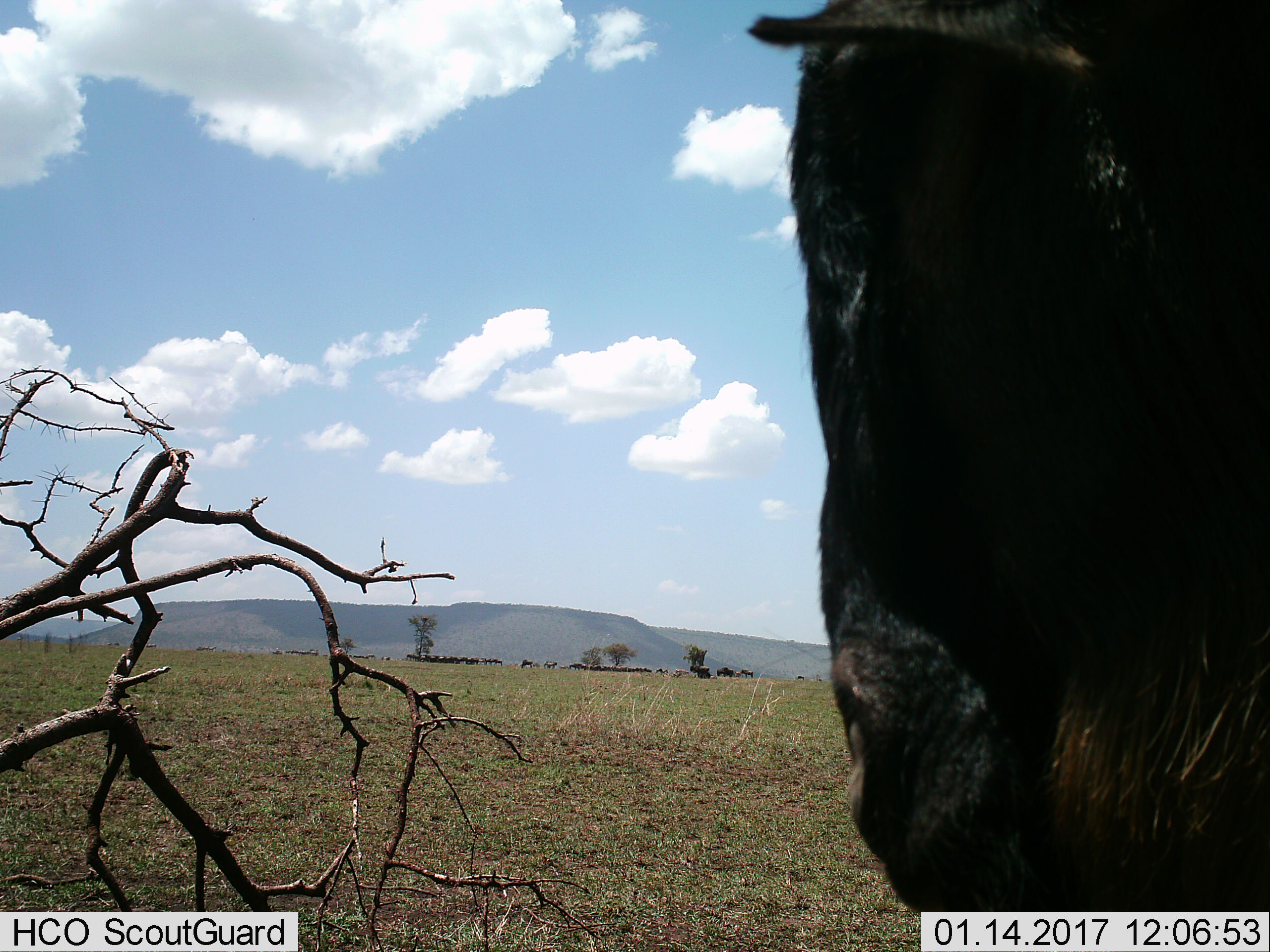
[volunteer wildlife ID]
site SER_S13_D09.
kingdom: Animalia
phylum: Chordata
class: Mammalia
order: Artiodactyla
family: Bovidae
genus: Connochaetes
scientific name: Connochaetes taurinus taurinus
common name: blue wildebeest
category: wildebeestblue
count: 11-50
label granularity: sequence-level